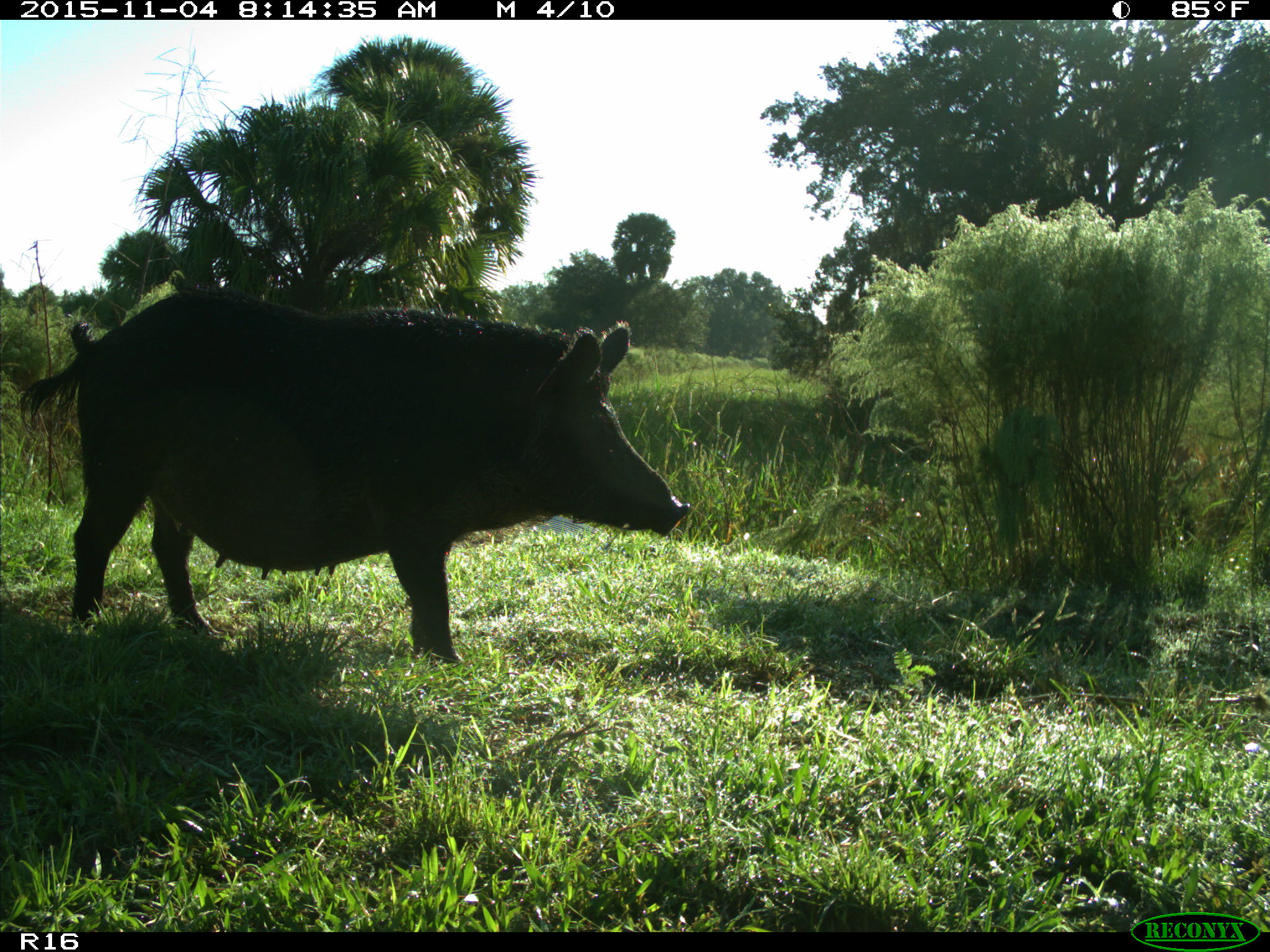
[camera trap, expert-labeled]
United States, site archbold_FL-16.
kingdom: Animalia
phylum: Chordata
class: Mammalia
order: Artiodactyla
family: Suidae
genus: Sus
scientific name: Sus scrofa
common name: wild boar